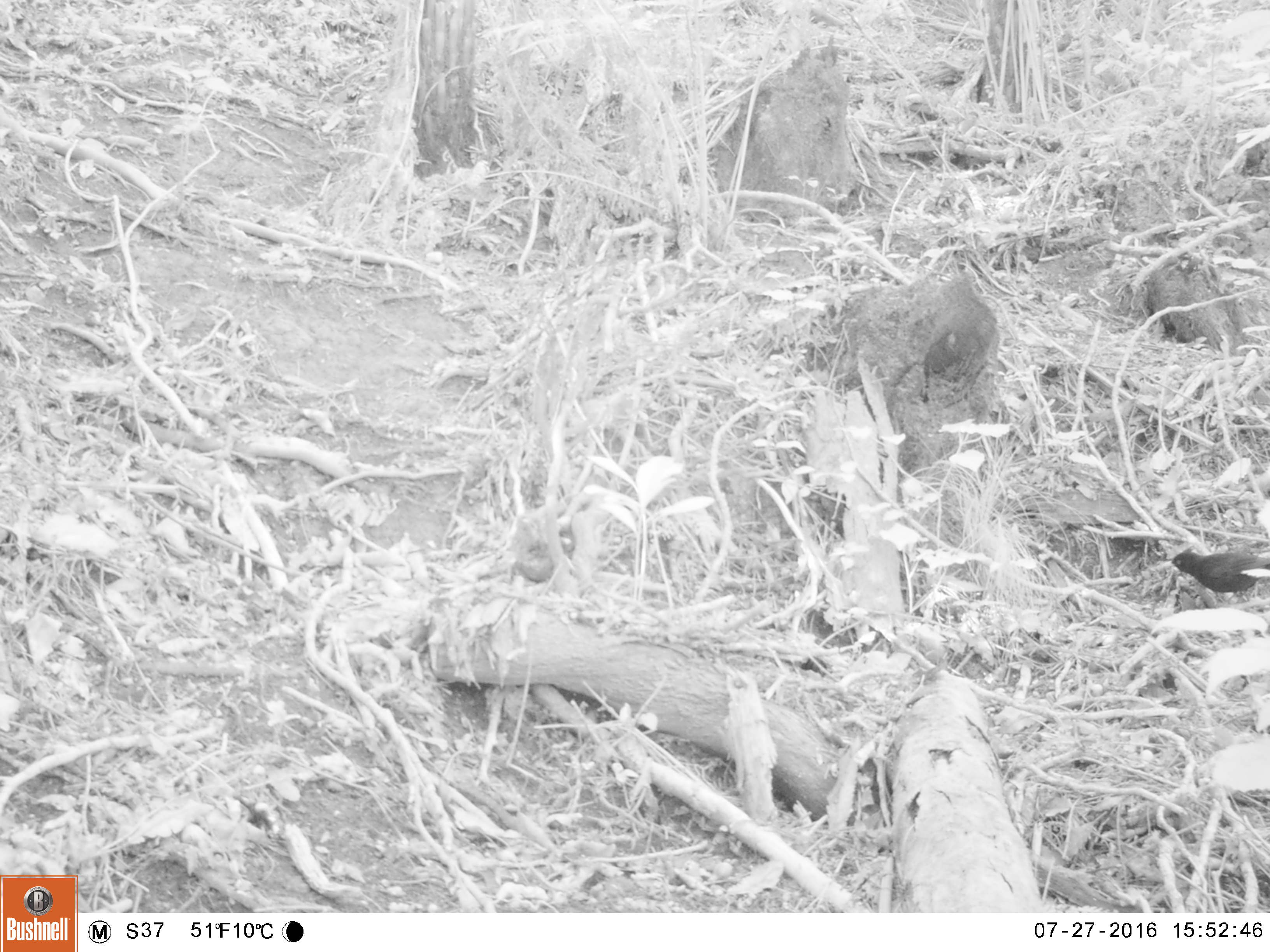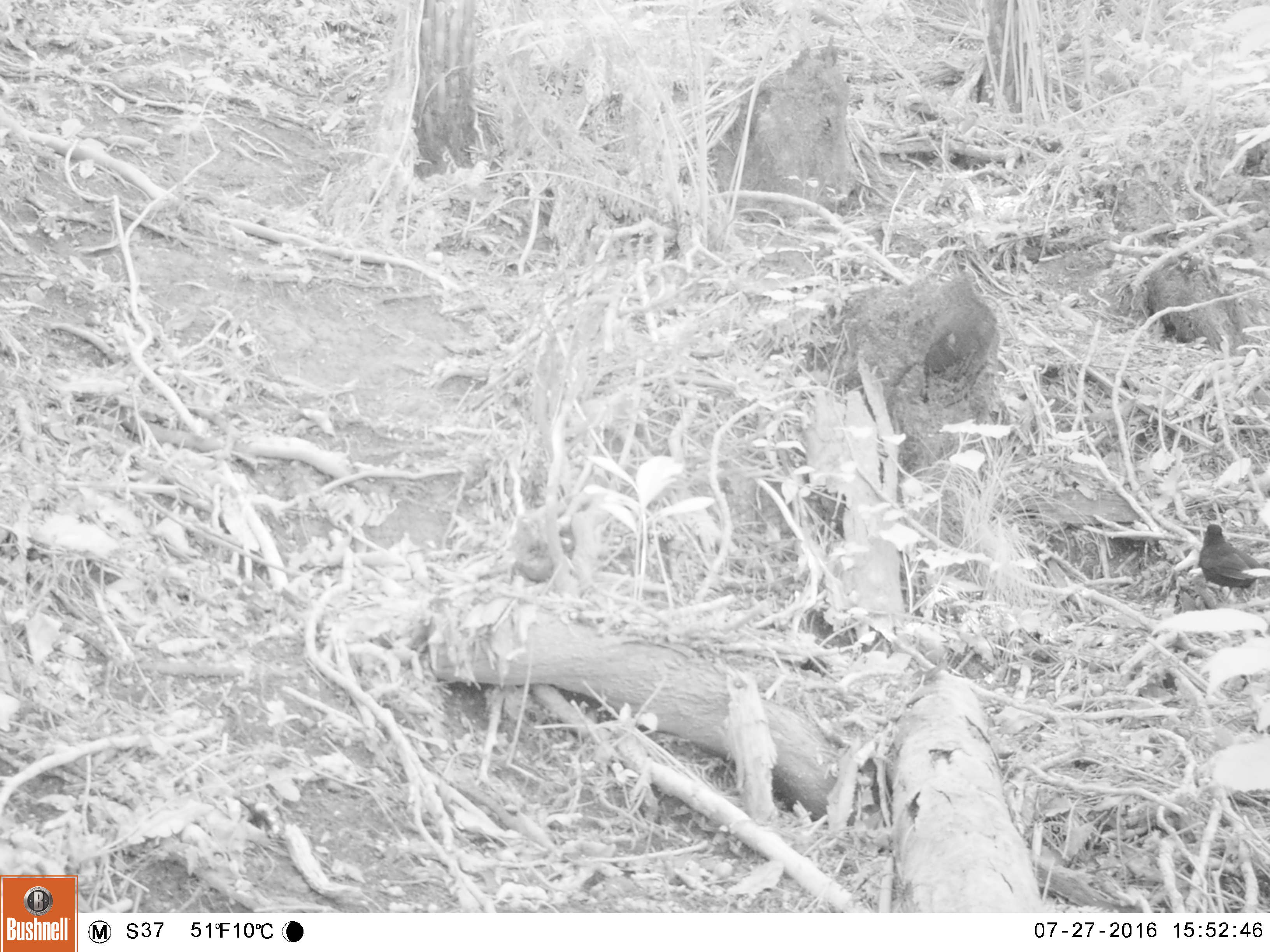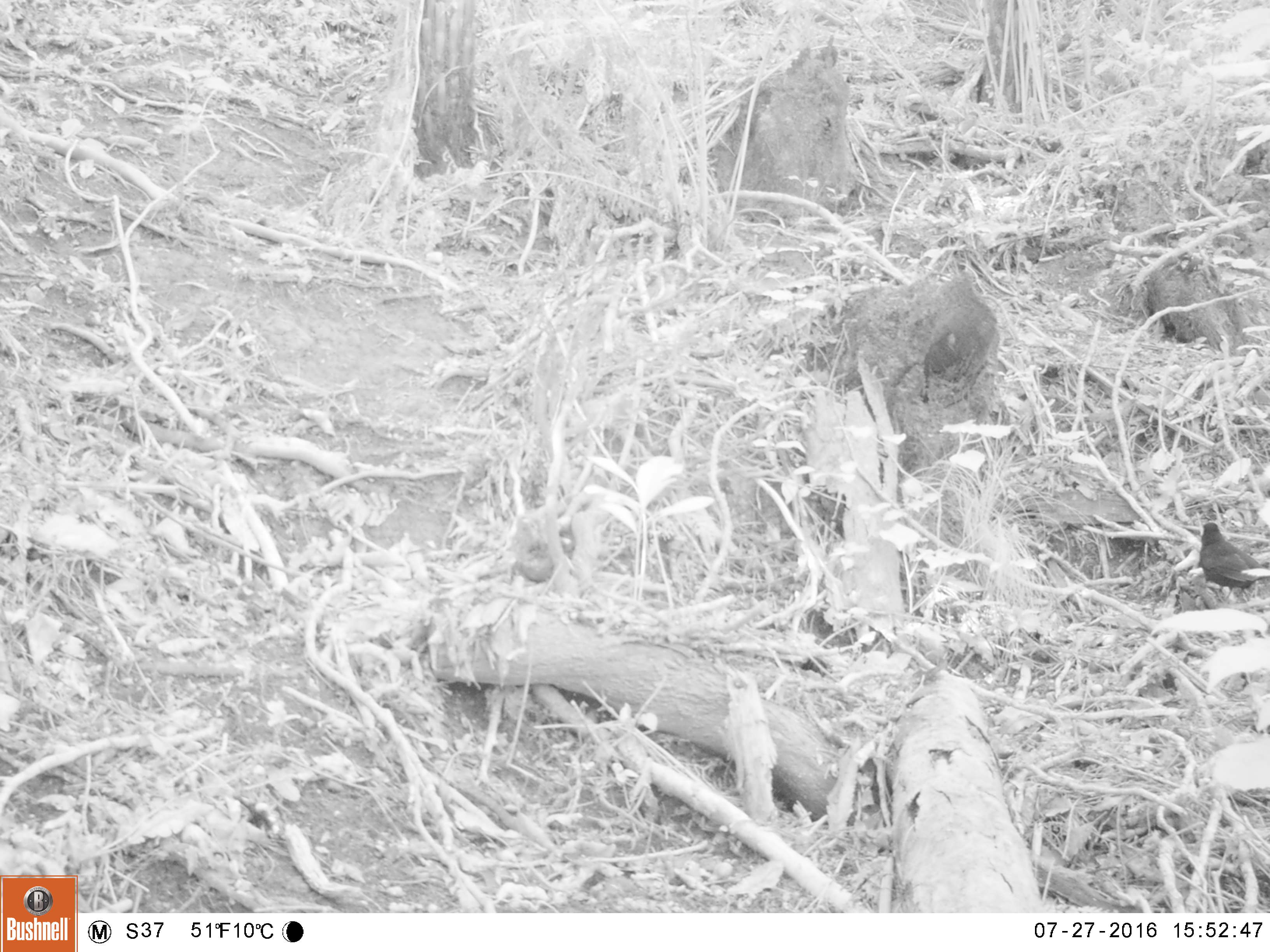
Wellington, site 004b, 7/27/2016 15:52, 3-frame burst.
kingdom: Animalia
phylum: Chordata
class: Aves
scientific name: Aves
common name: bird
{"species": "bird (Aves)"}